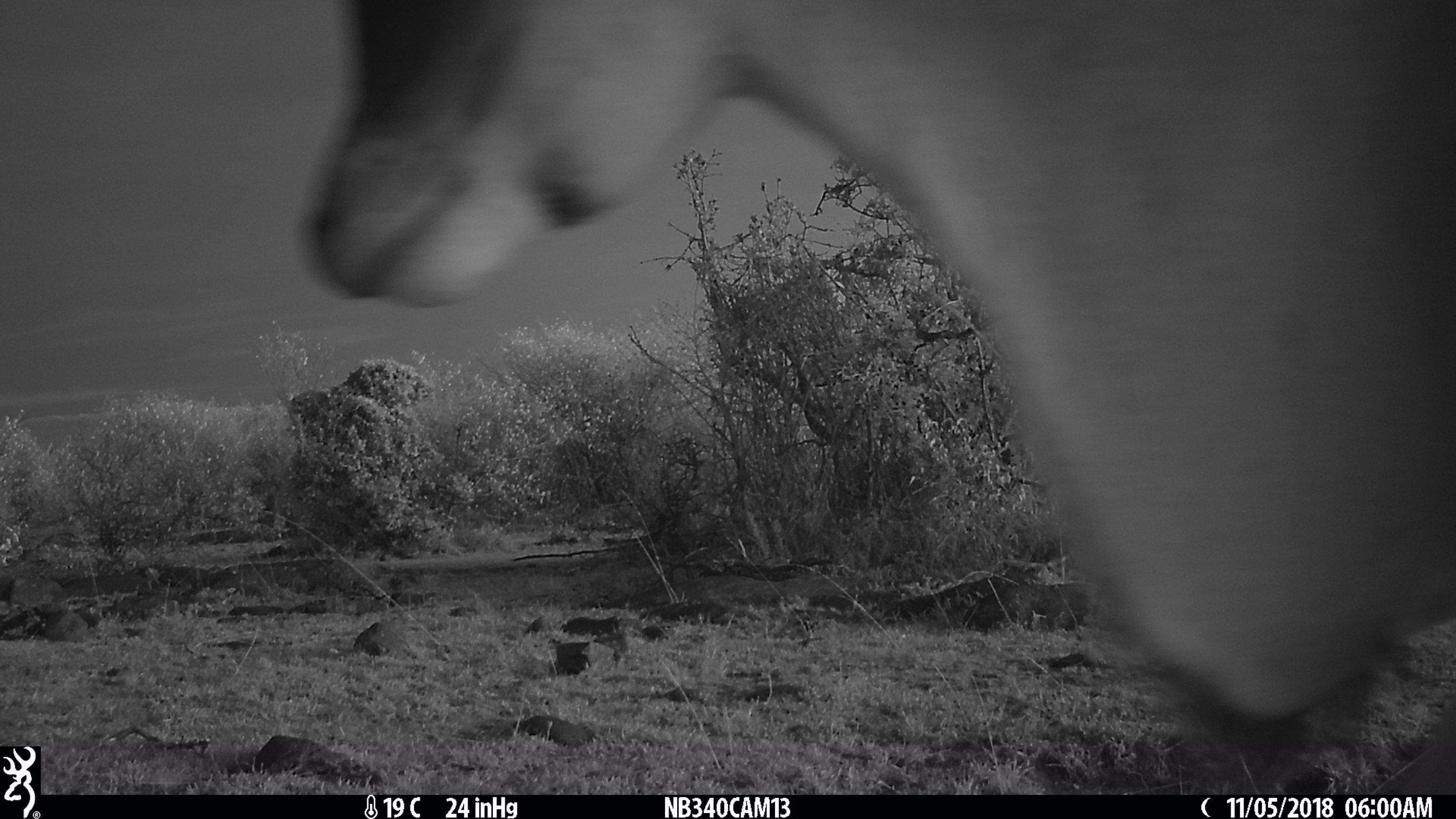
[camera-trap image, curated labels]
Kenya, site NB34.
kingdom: Animalia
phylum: Chordata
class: Mammalia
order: Artiodactyla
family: Bovidae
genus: Tragelaphus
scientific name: Tragelaphus oryx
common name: eland